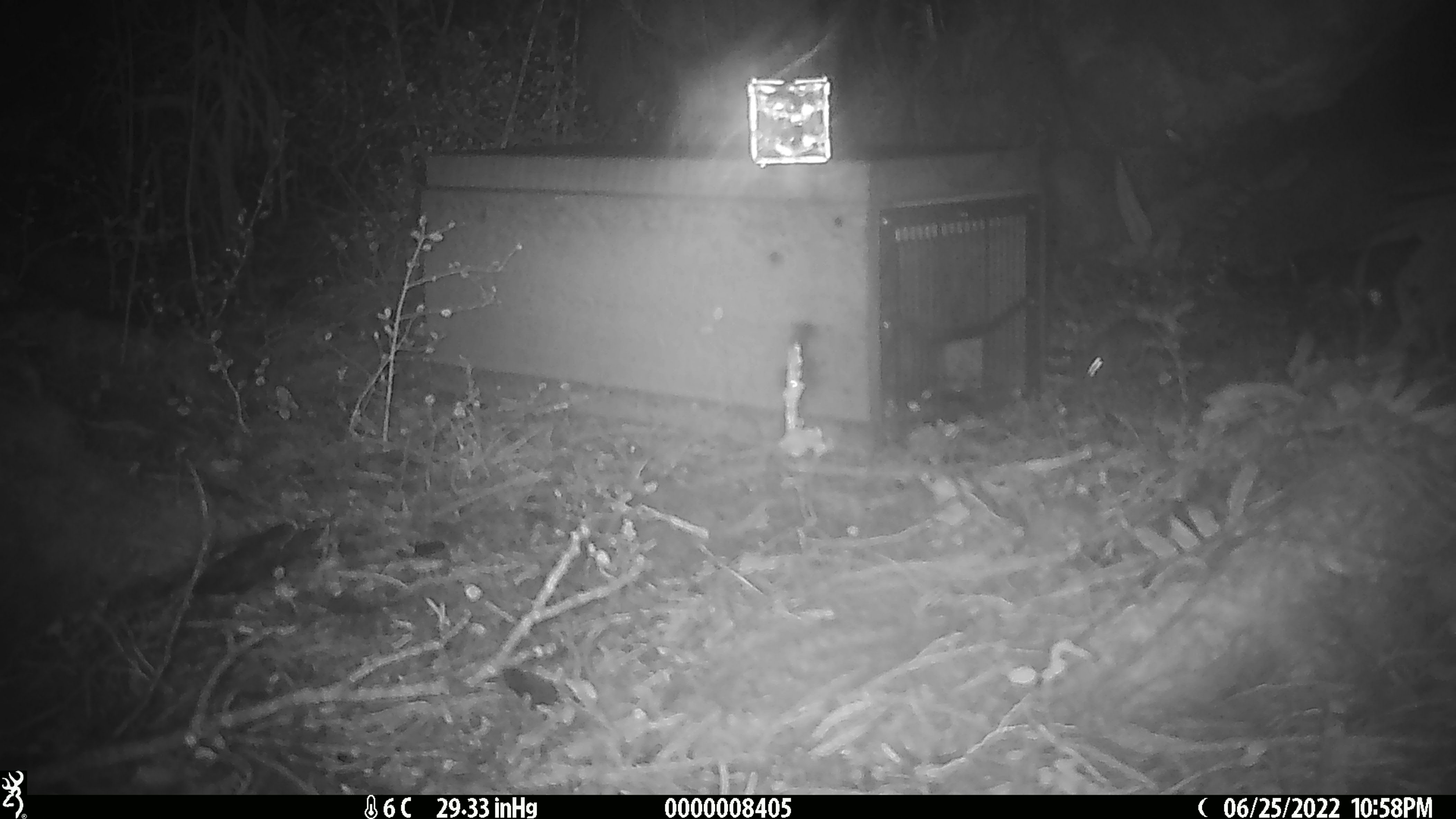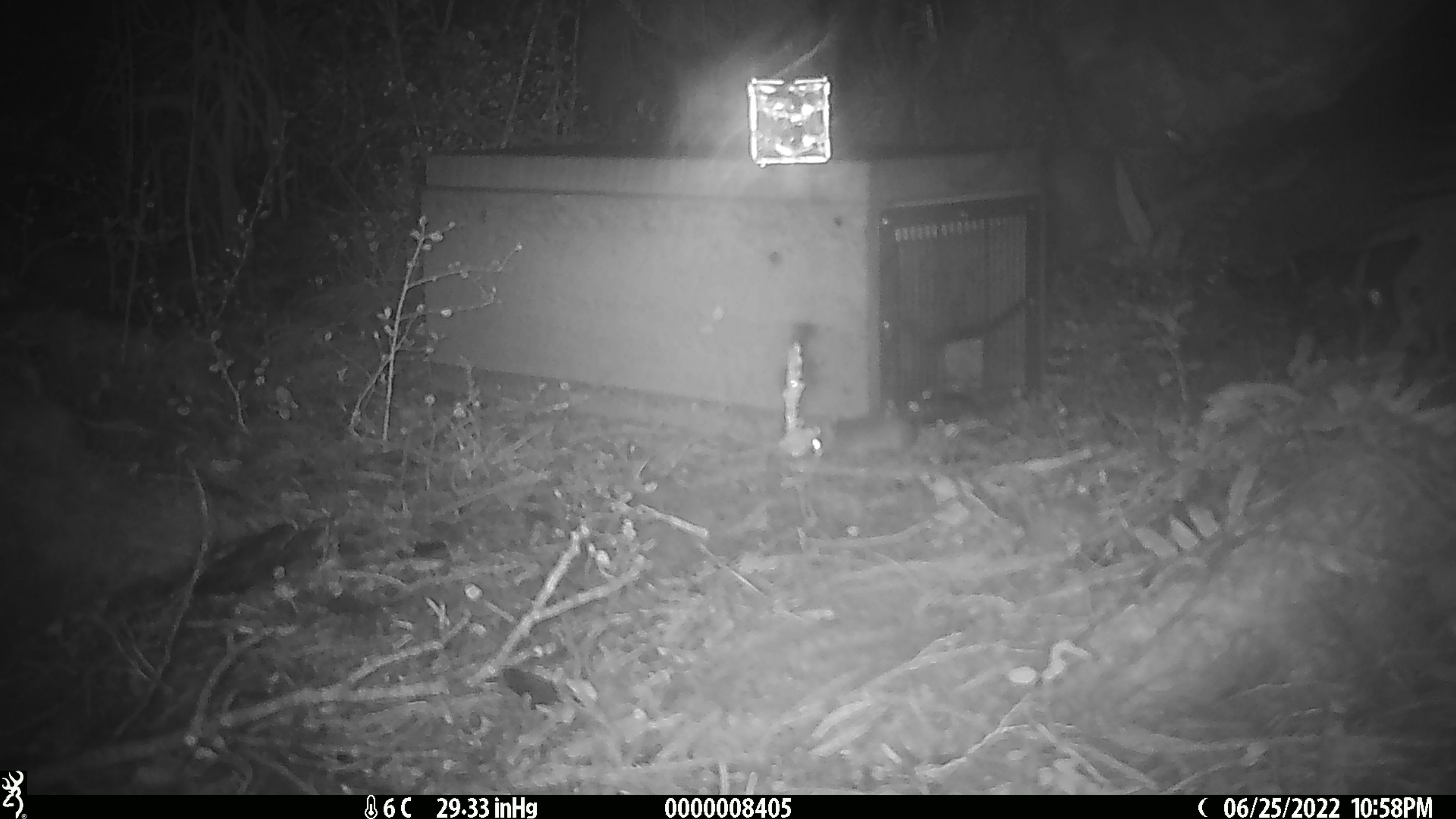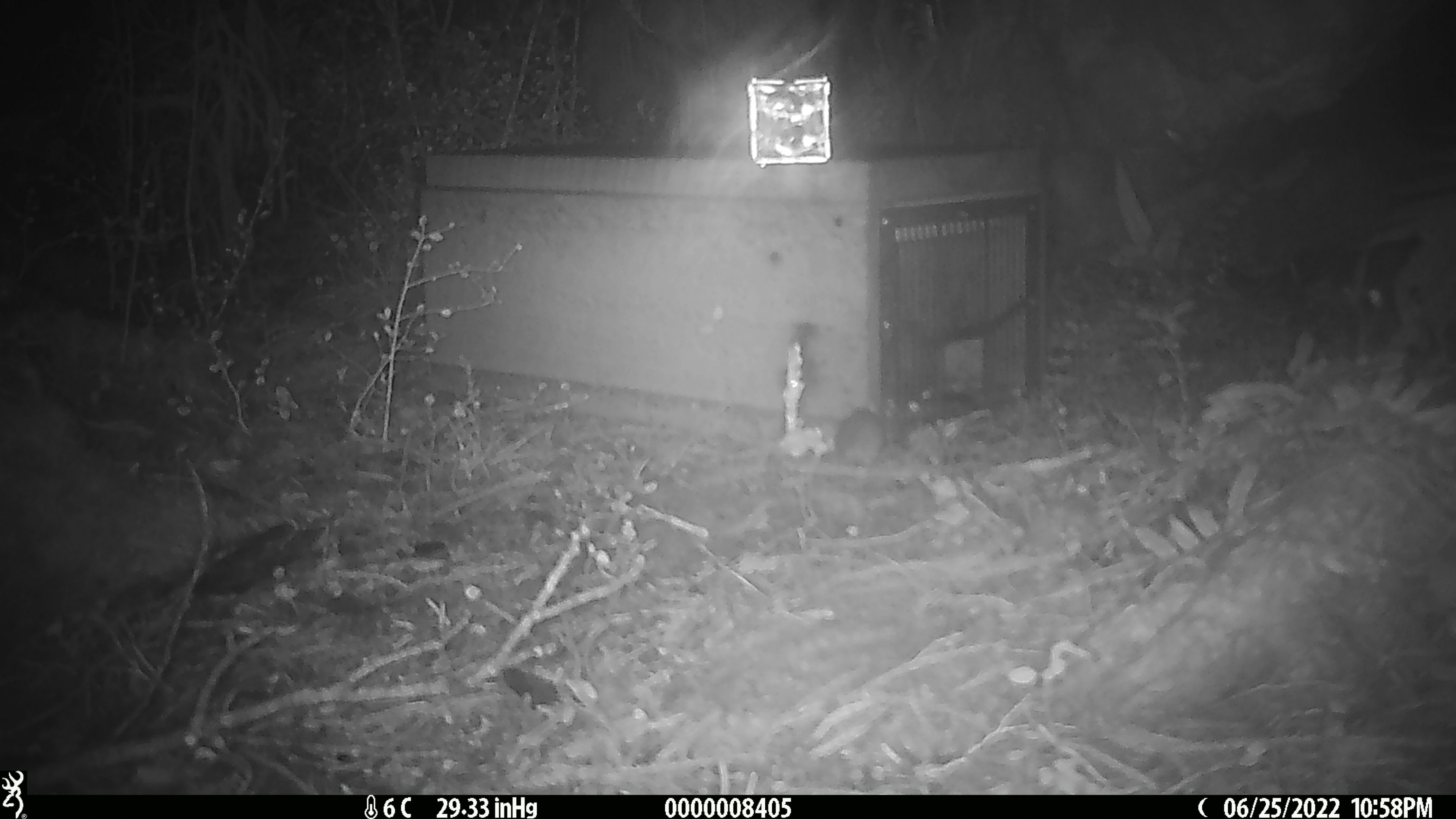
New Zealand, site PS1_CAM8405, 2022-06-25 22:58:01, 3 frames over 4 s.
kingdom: Animalia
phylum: Chordata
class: Mammalia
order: Rodentia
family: Muridae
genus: Mus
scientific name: Mus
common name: mouse